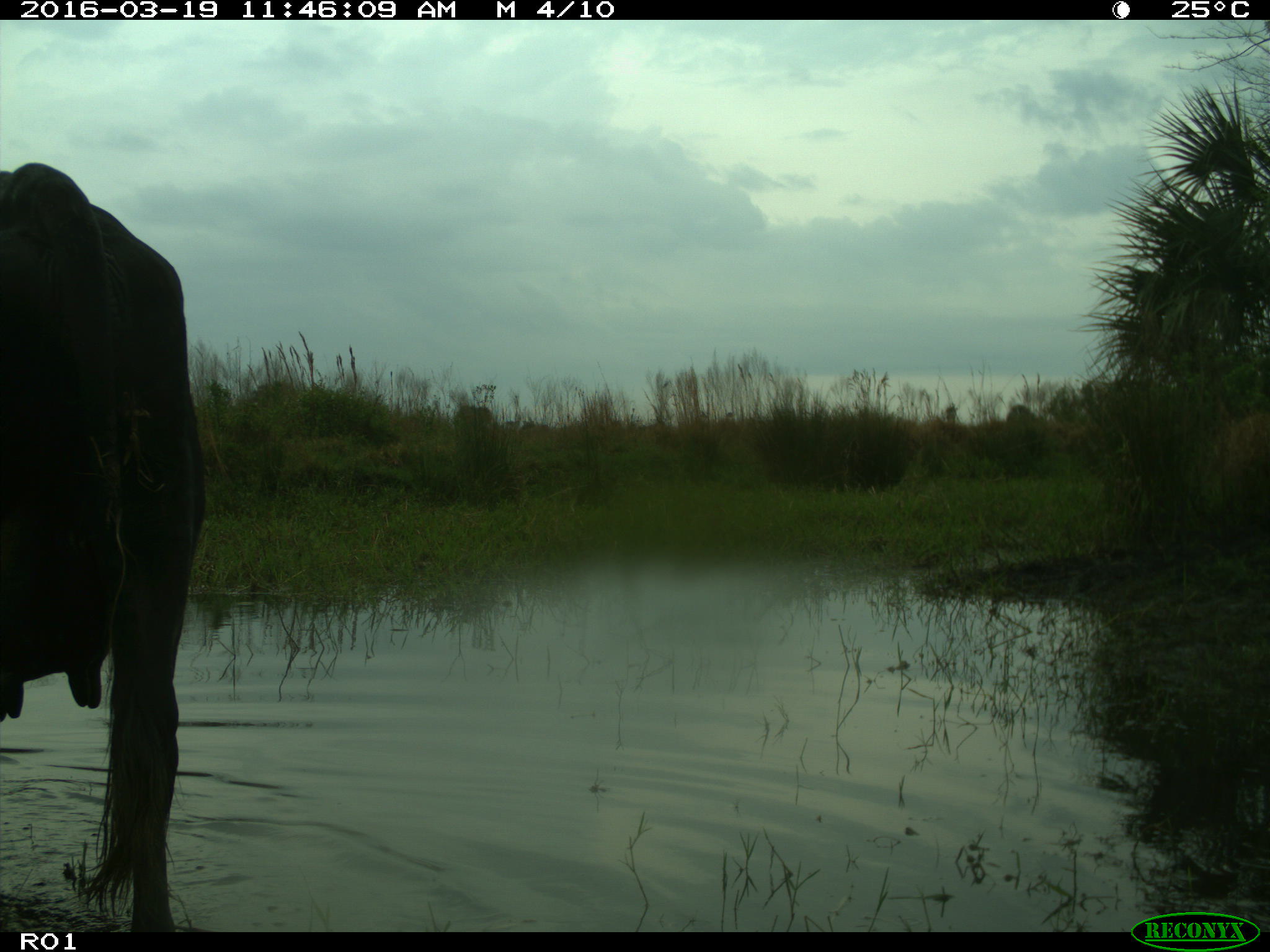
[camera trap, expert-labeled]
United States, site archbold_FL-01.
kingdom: Animalia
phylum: Chordata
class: Mammalia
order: Artiodactyla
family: Bovidae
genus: Bos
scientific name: Bos taurus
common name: domestic cow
Bos taurus (domestic cow).